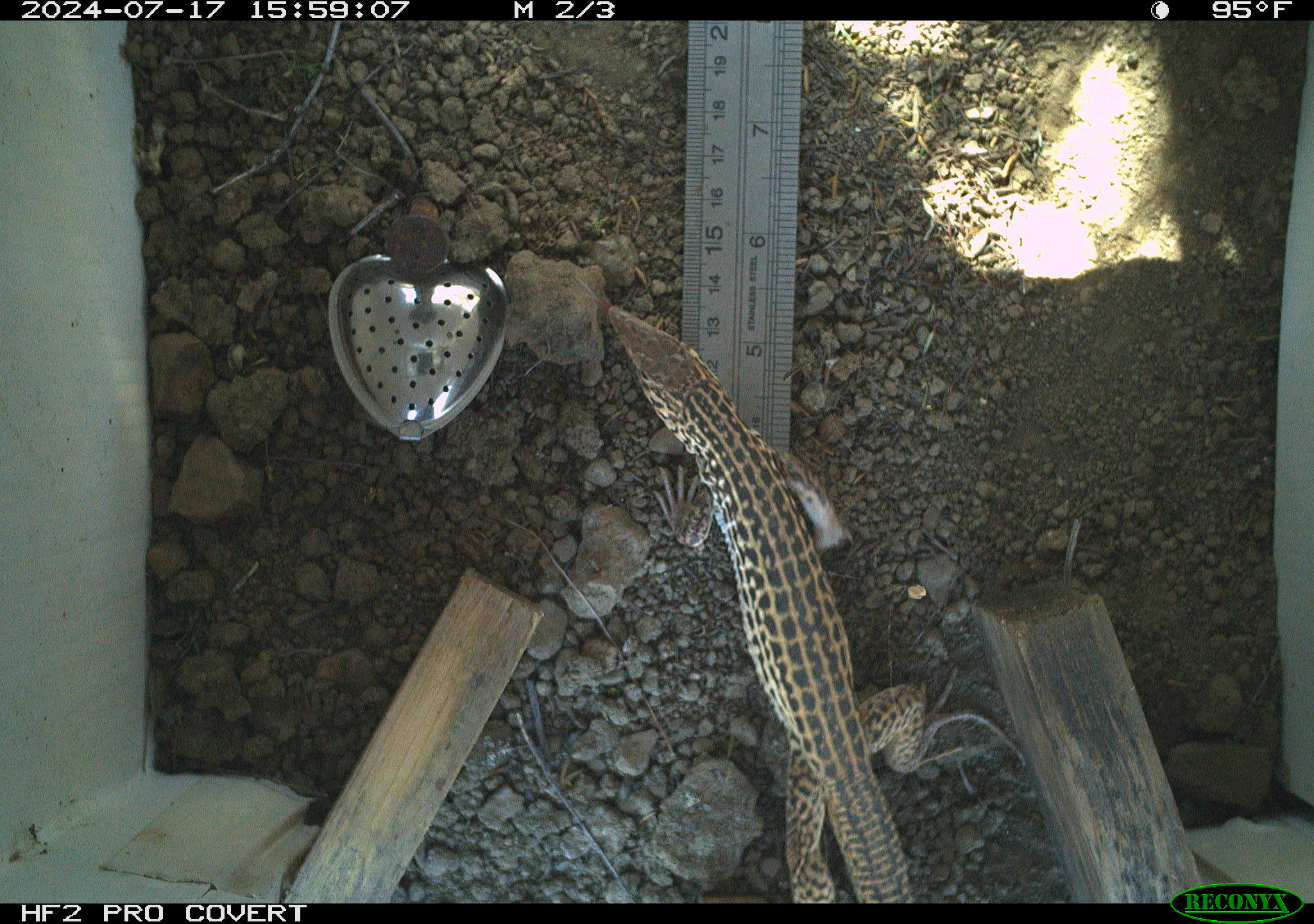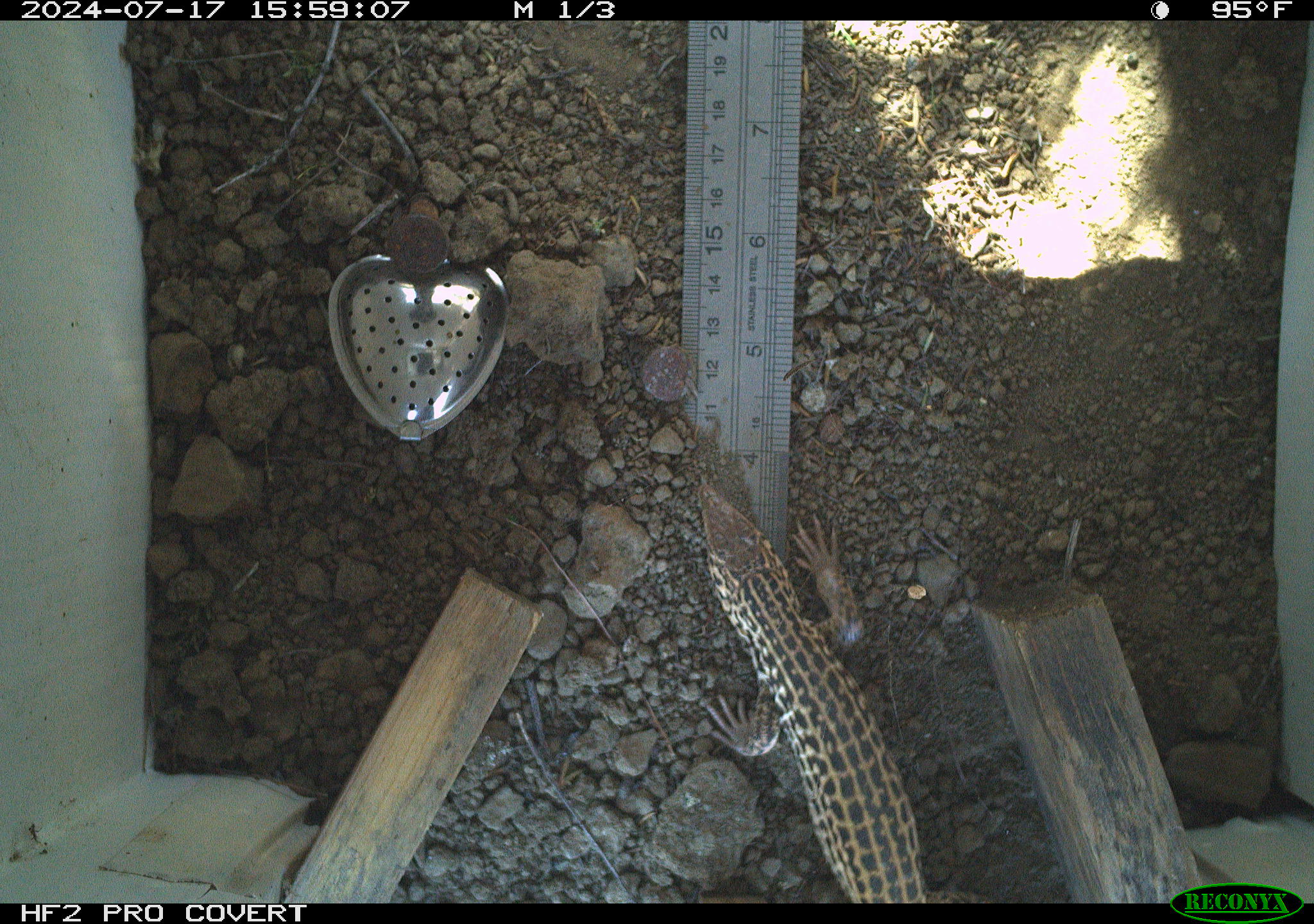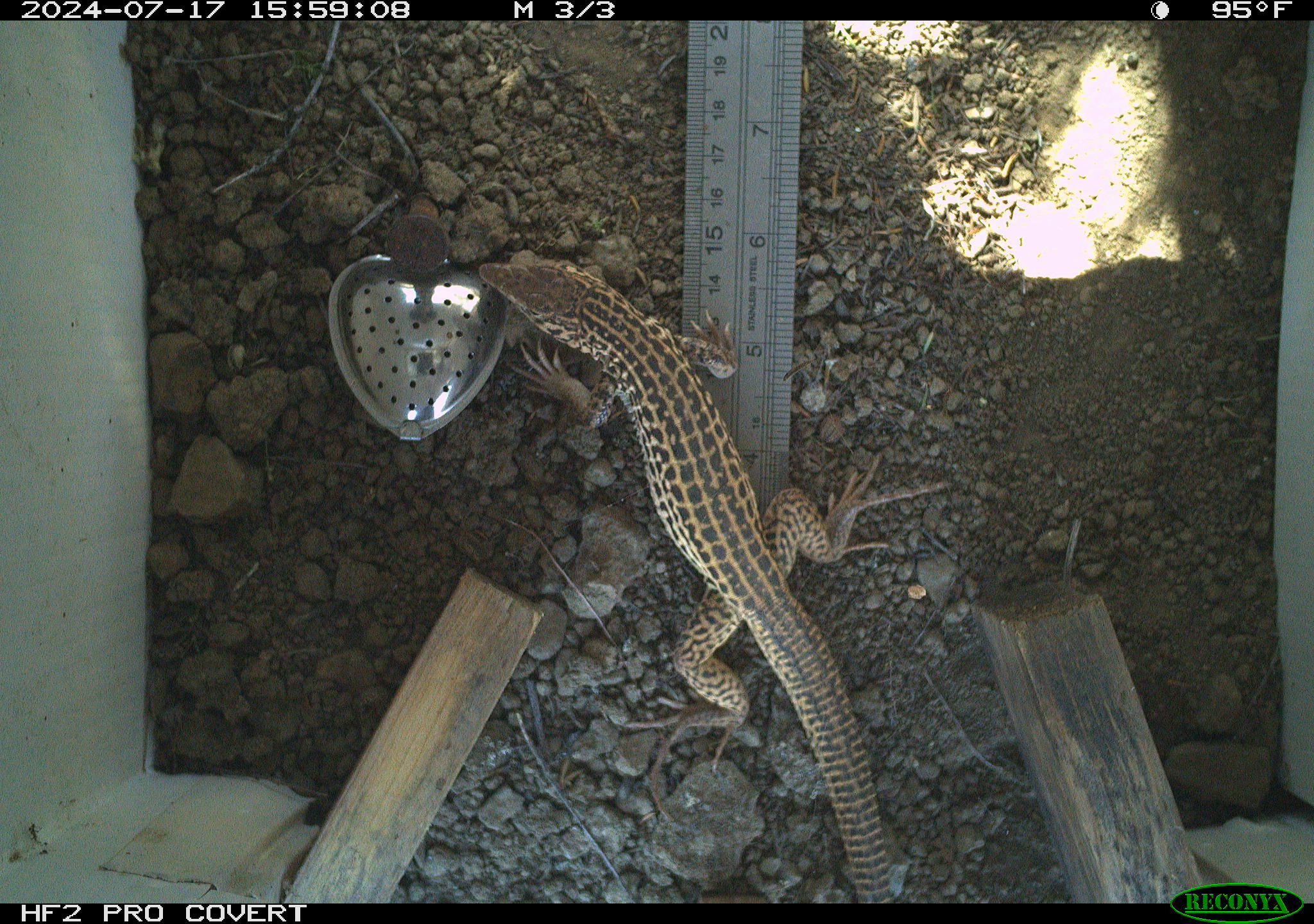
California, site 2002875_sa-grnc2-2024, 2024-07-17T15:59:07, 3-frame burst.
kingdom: Animalia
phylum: Chordata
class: Reptilia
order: Squamata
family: Teiidae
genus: Aspidoscelis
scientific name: Aspidoscelis tigris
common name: western whiptail